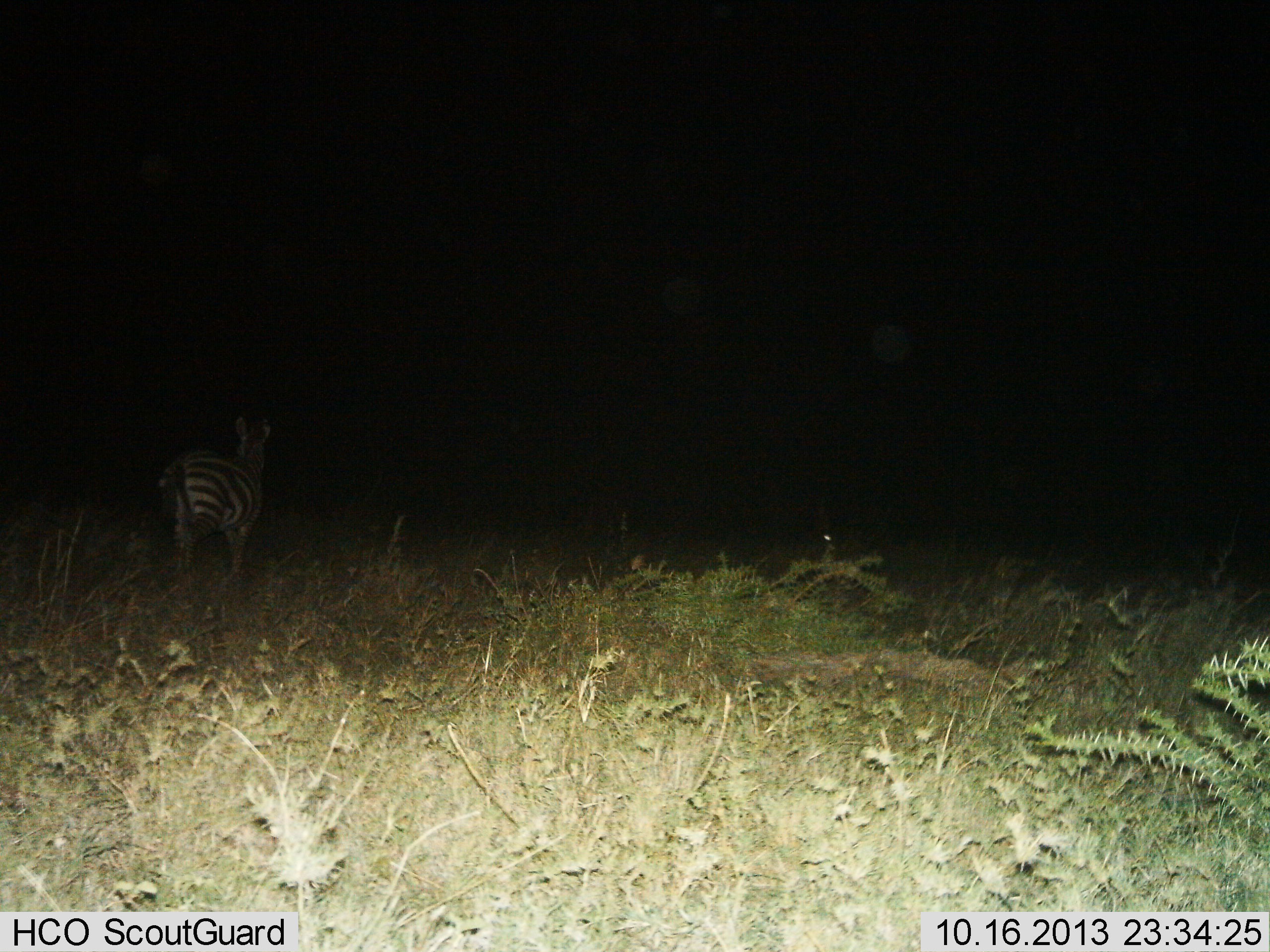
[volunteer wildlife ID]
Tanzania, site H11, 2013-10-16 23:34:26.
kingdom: Animalia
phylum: Chordata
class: Mammalia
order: Perissodactyla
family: Equidae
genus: Equus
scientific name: Equus quagga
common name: plains zebra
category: zebra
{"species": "zebra (plains zebra) (Equus quagga)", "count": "1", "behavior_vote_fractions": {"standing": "77%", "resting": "3%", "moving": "23%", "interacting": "0%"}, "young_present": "0%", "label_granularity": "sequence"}